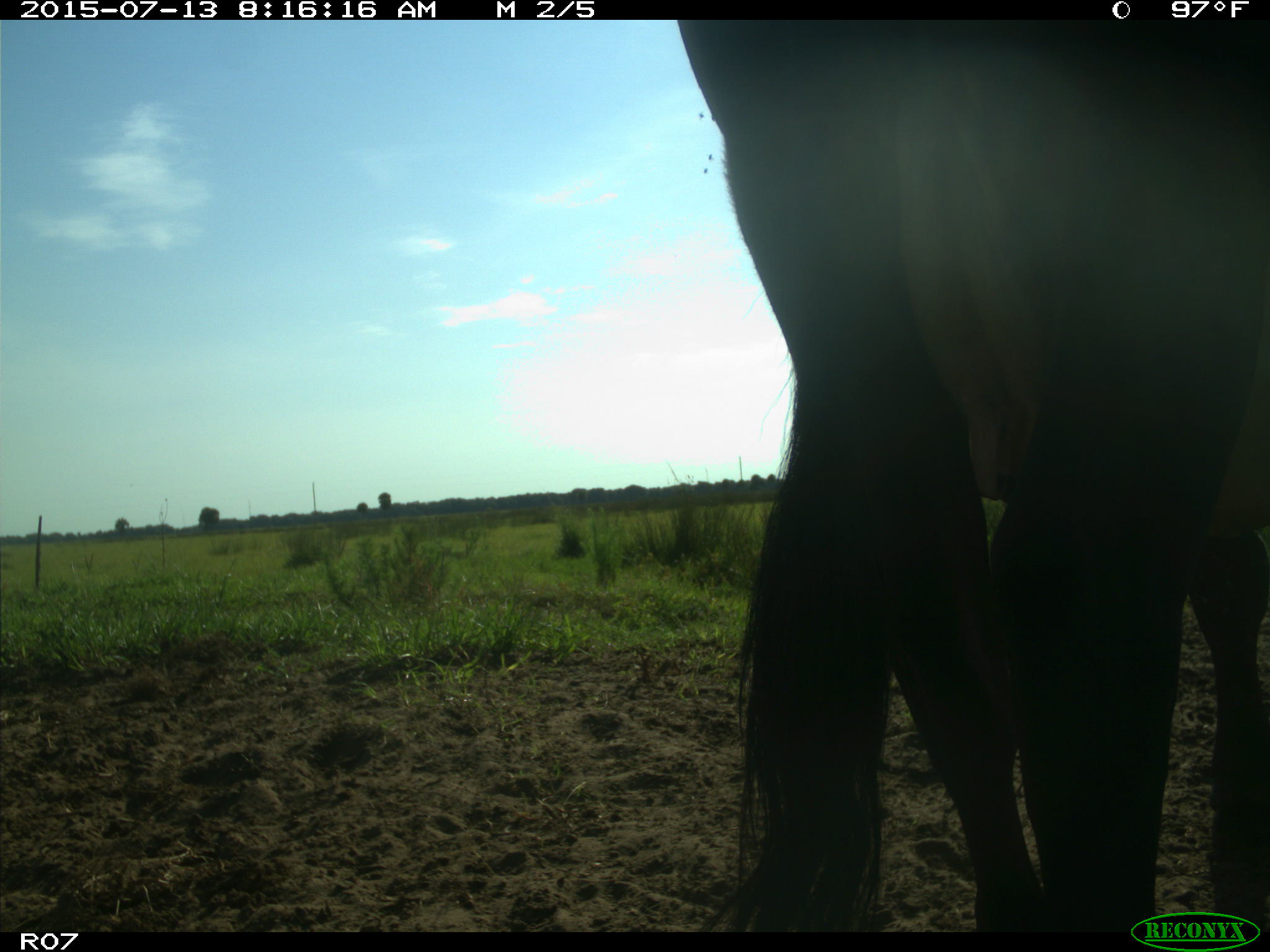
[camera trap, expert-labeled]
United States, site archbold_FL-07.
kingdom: Animalia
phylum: Chordata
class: Mammalia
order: Artiodactyla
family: Bovidae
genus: Bos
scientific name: Bos taurus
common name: domestic cow